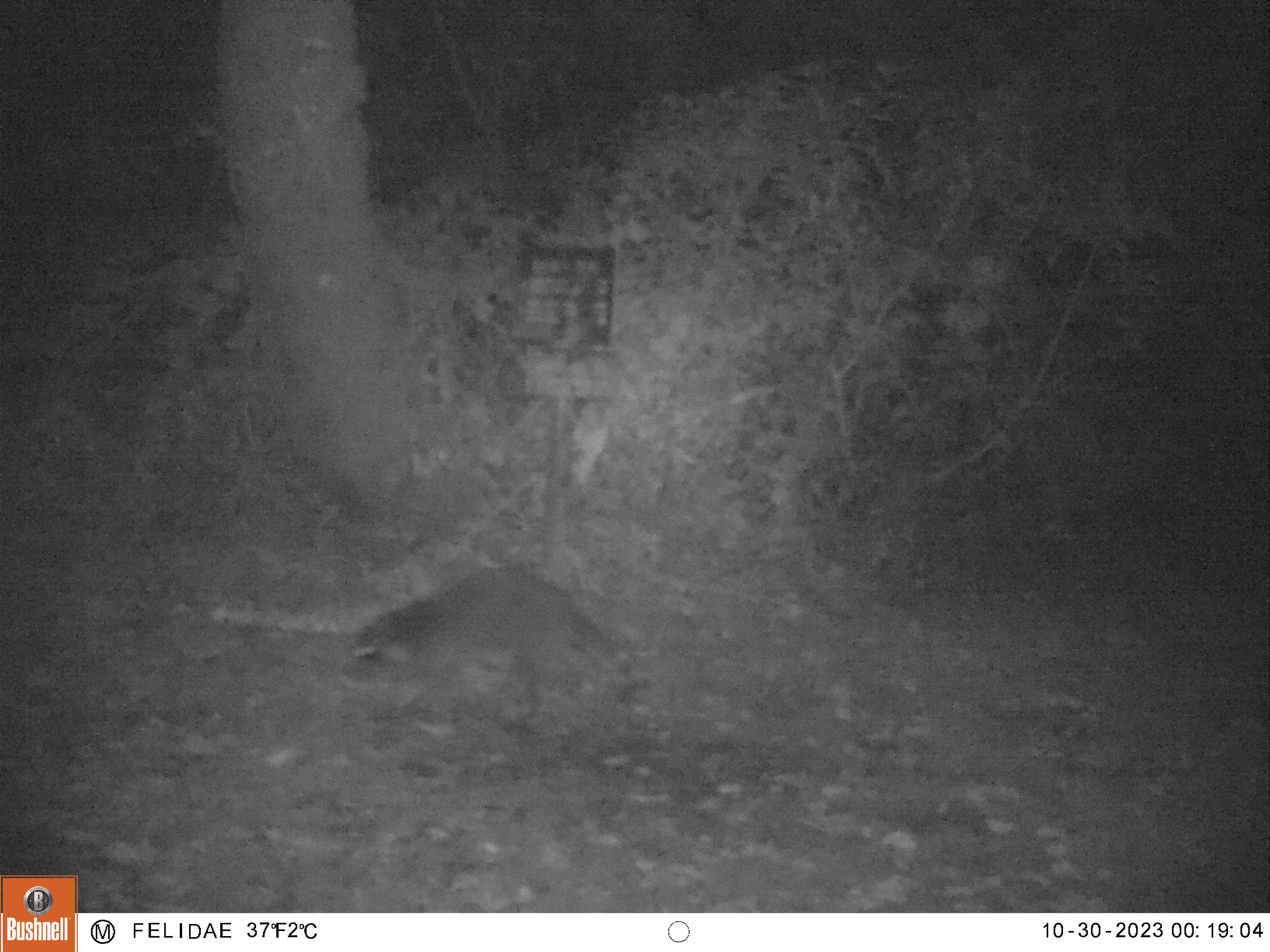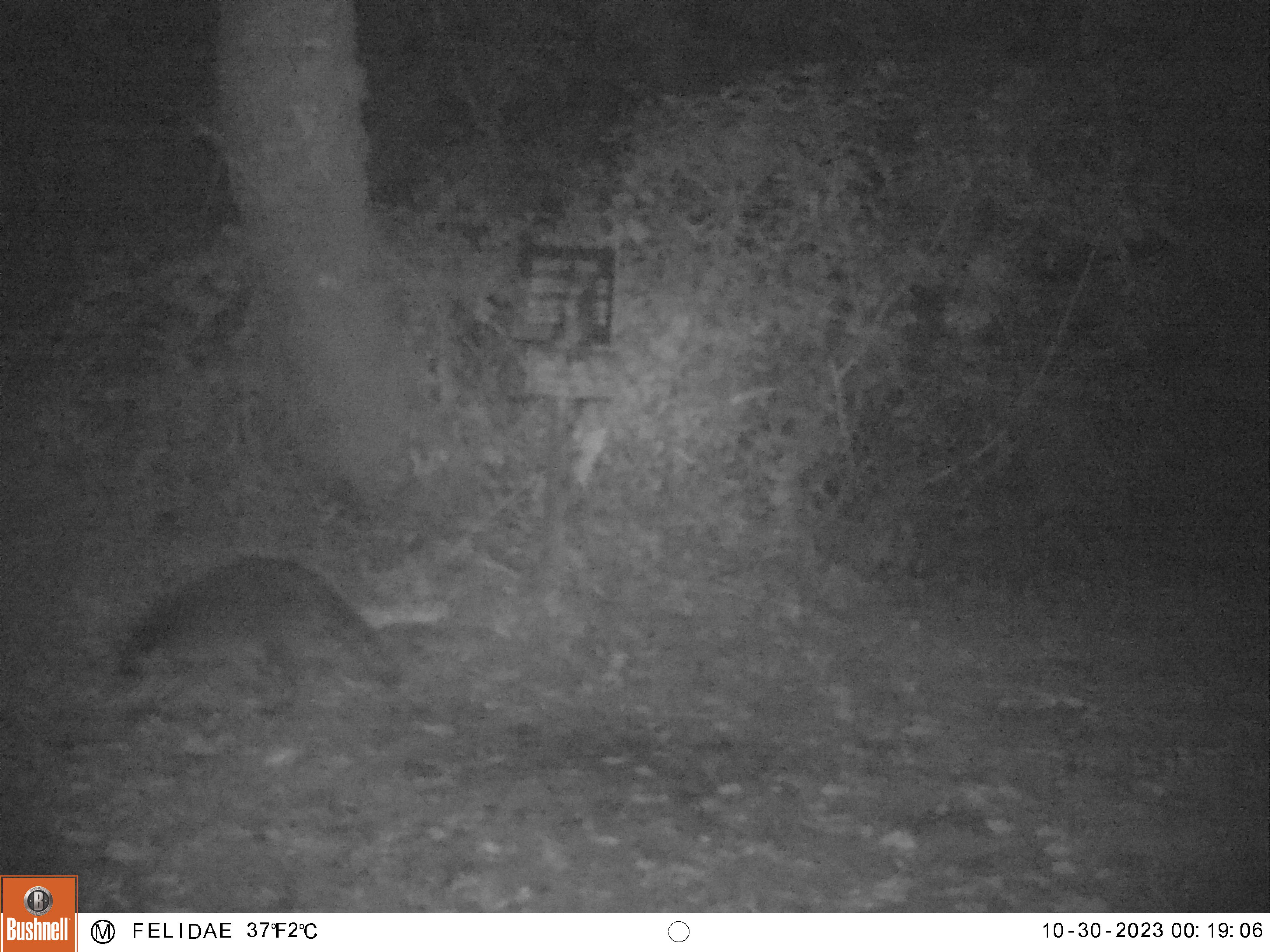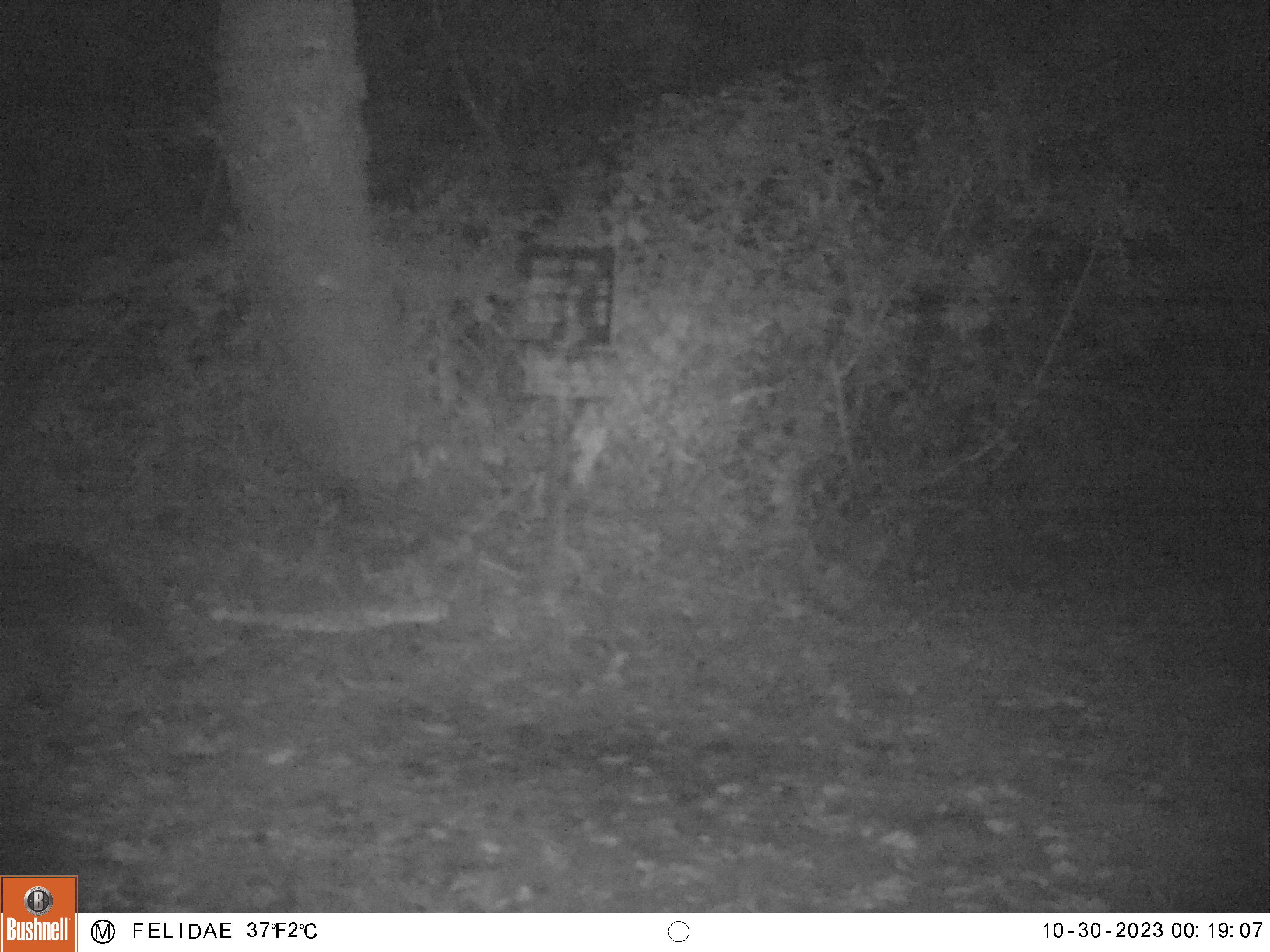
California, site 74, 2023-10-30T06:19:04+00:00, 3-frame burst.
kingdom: Animalia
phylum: Chordata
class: Mammalia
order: Carnivora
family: Procyonidae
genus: Procyon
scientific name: Procyon lotor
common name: raccoon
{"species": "raccoon (Procyon lotor)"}